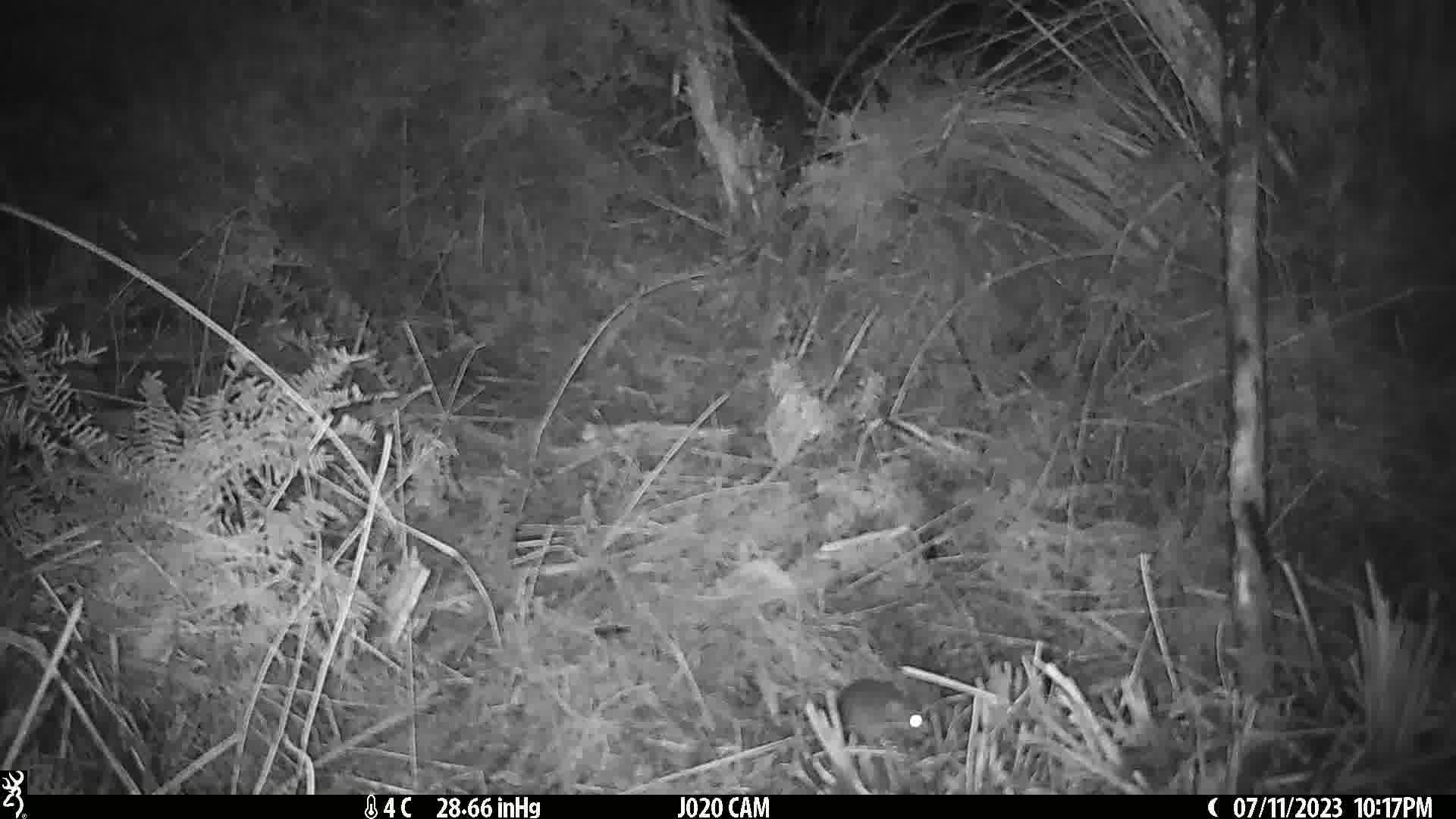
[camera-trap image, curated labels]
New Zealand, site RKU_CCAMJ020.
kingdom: Animalia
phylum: Chordata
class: Mammalia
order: Rodentia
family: Muridae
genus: Rattus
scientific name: Rattus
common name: rat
Rat (Rattus).